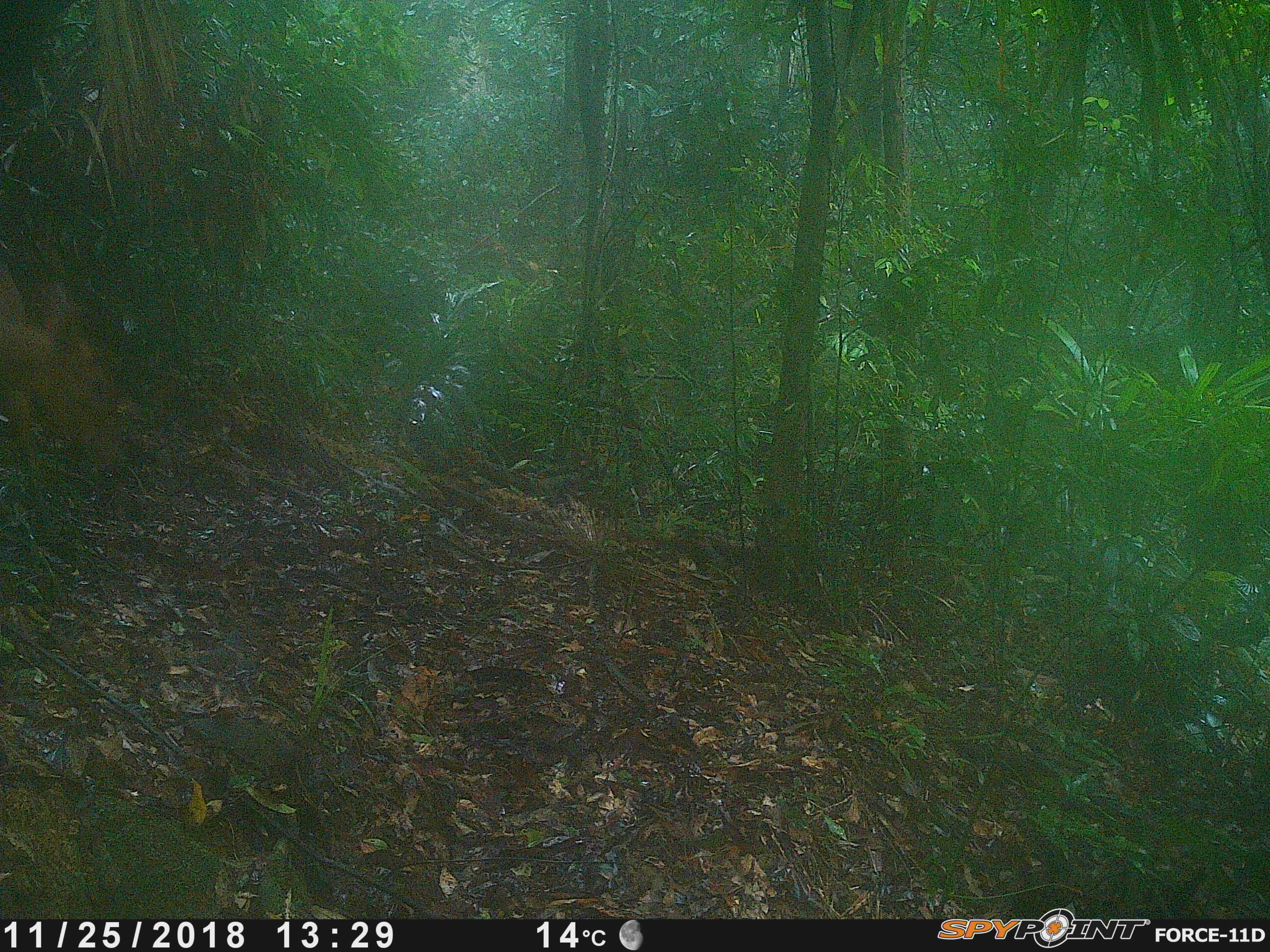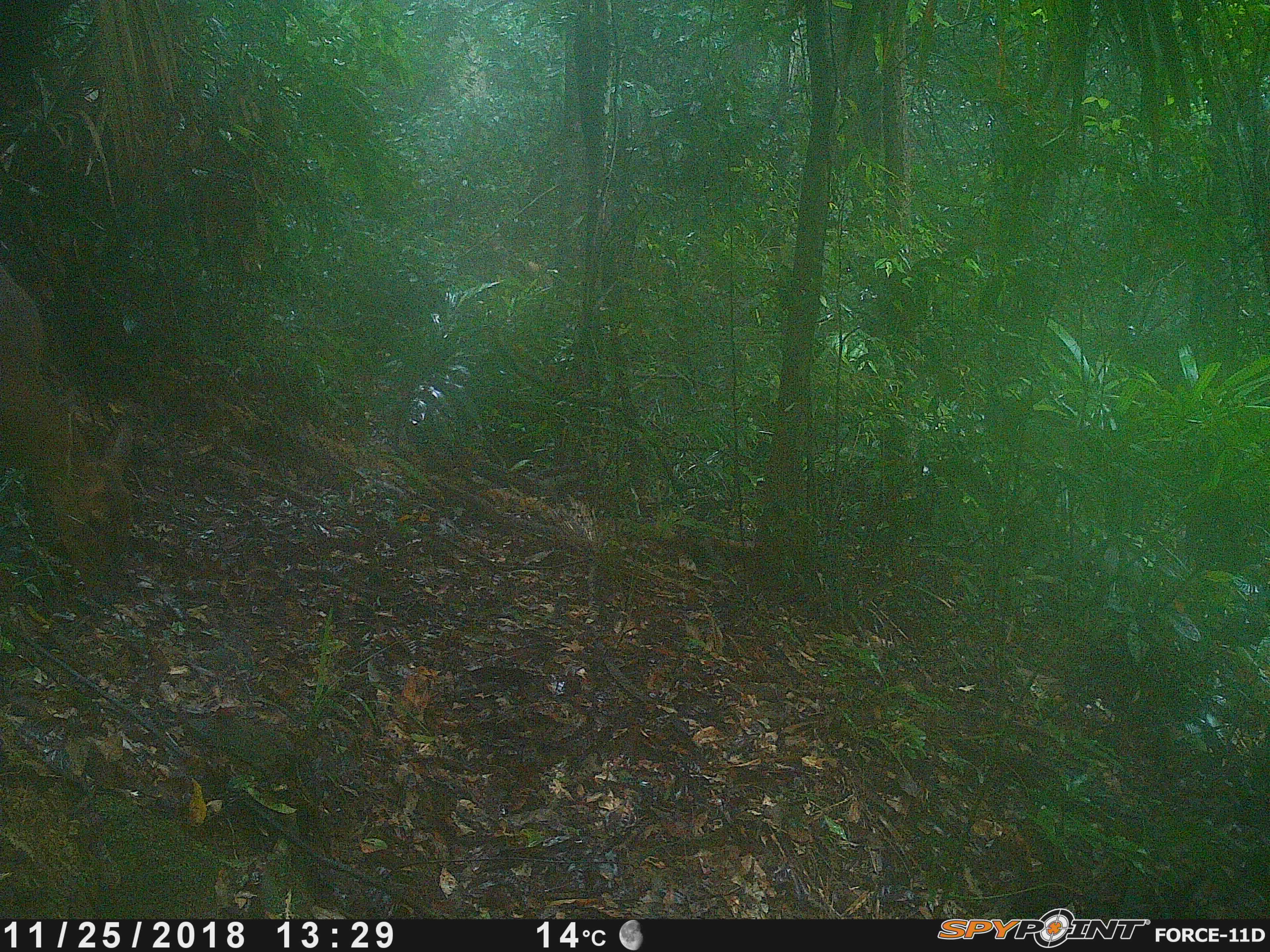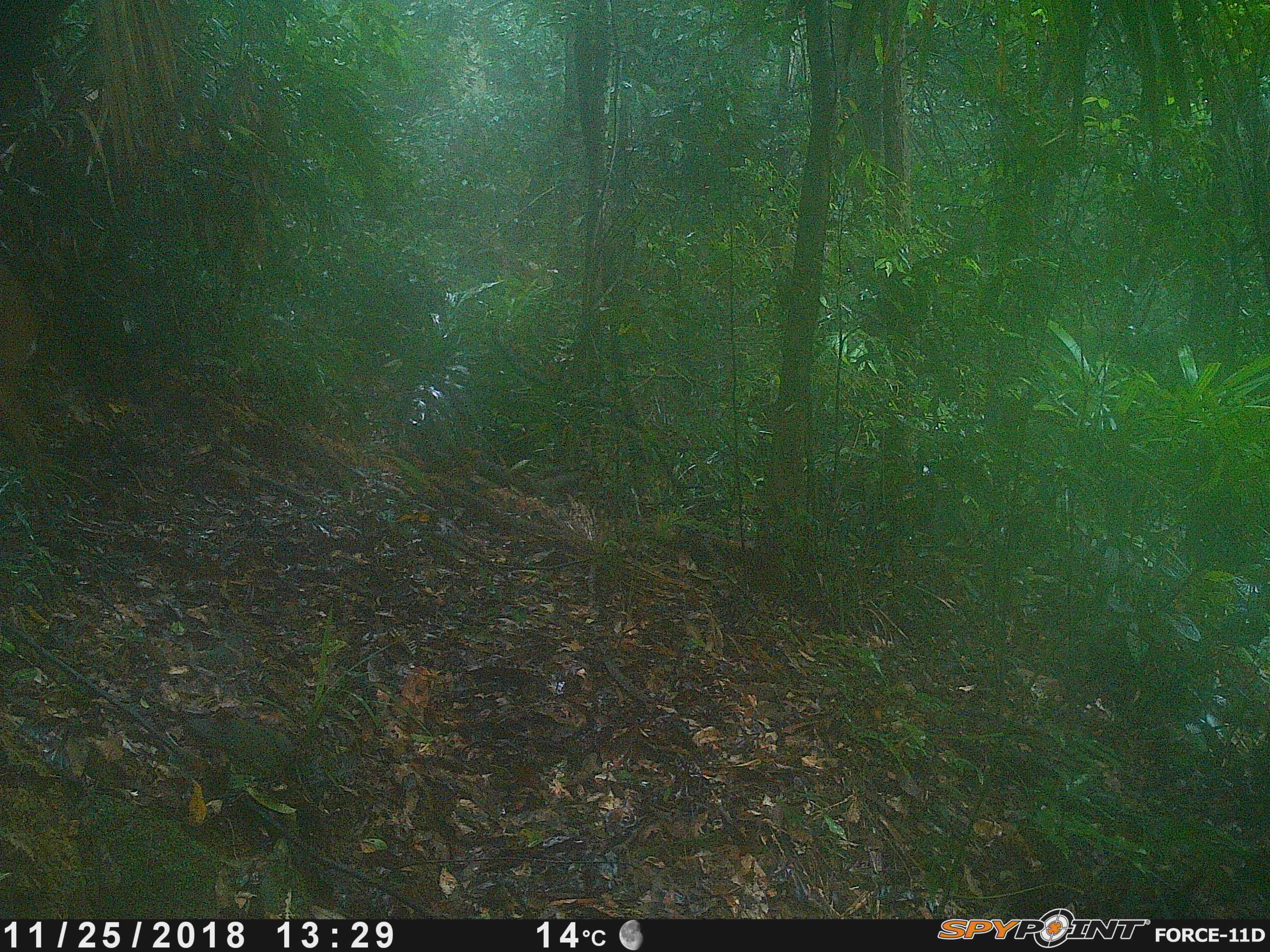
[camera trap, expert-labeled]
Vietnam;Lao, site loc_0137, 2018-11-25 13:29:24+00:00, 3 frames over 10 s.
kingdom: Animalia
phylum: Chordata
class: Mammalia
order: Artiodactyla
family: Cervidae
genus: Muntiacus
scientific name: Muntiacus vuquangensis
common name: large-antlered muntjac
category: large antlered muntjac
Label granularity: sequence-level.